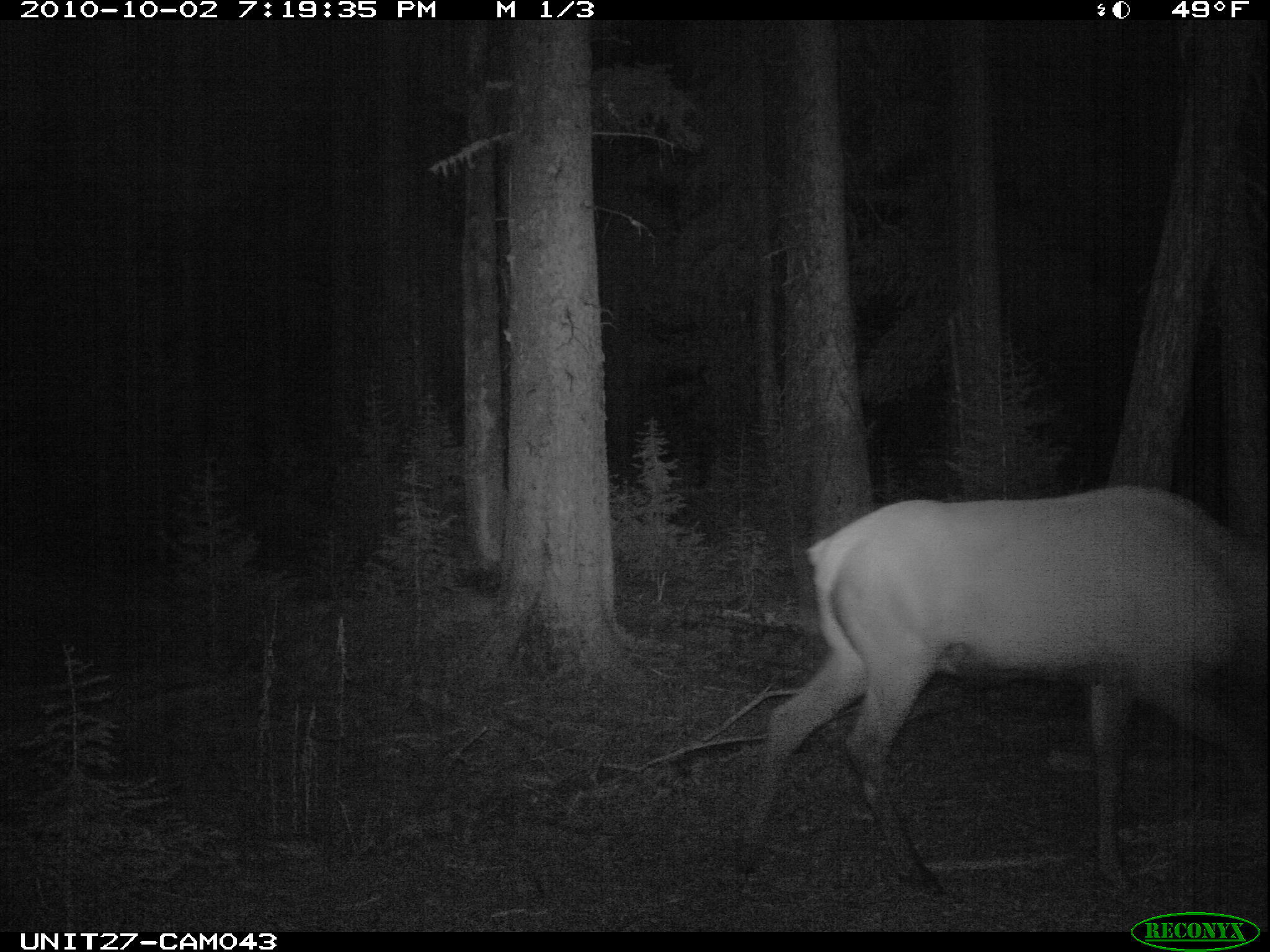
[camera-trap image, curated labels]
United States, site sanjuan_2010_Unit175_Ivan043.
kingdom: Animalia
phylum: Chordata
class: Mammalia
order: Artiodactyla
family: Cervidae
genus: Cervus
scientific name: Cervus elaphus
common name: red deer